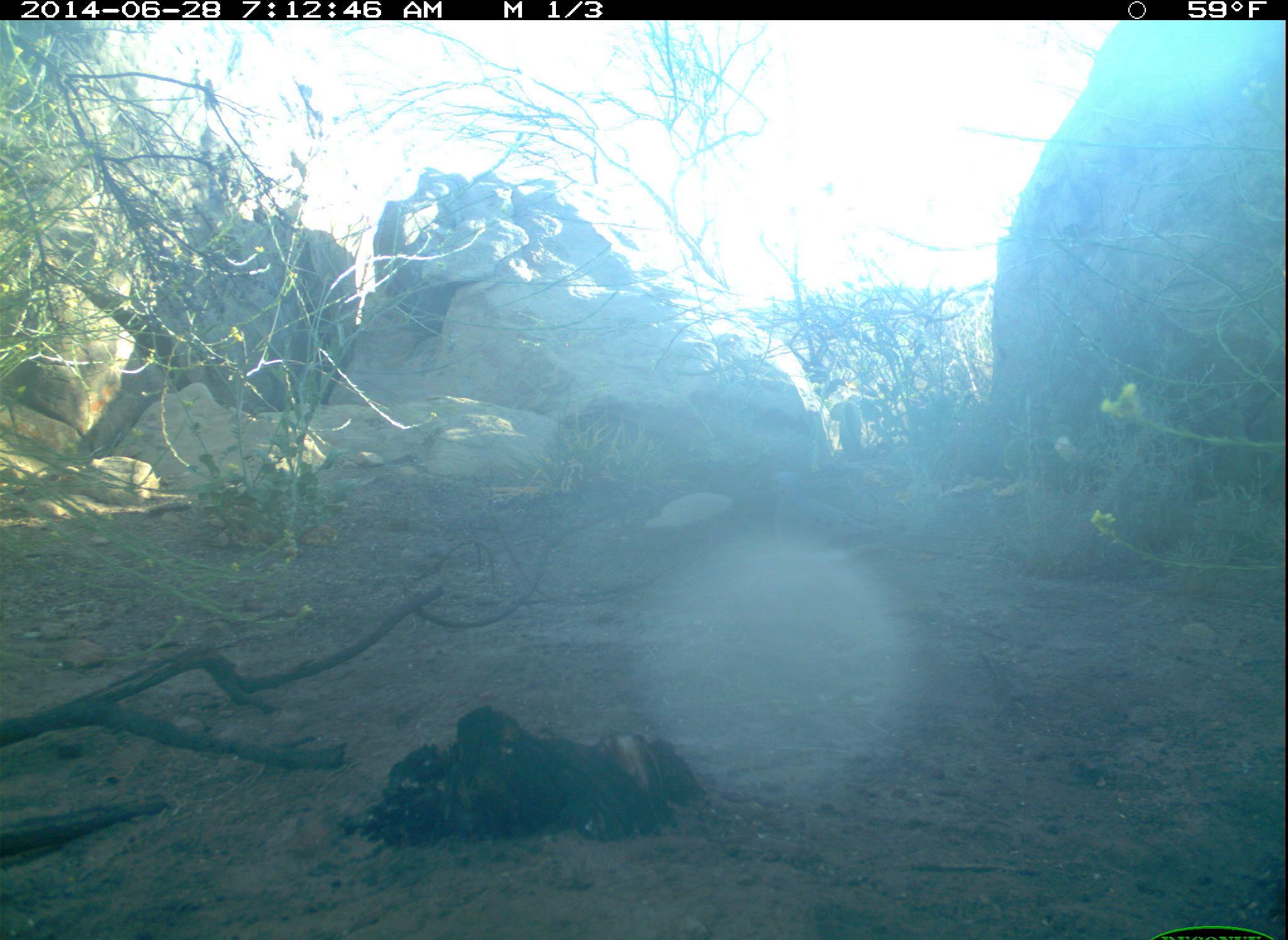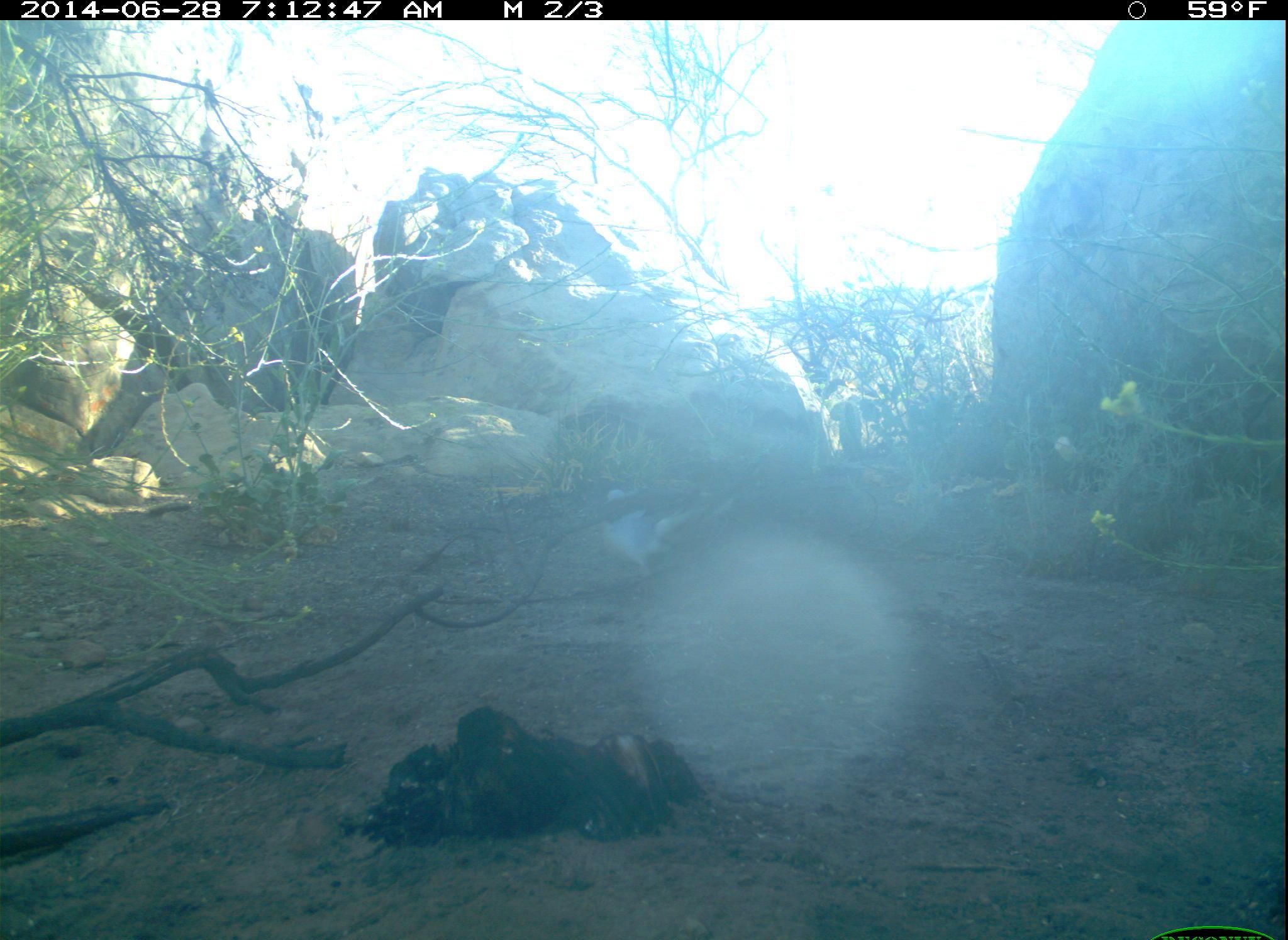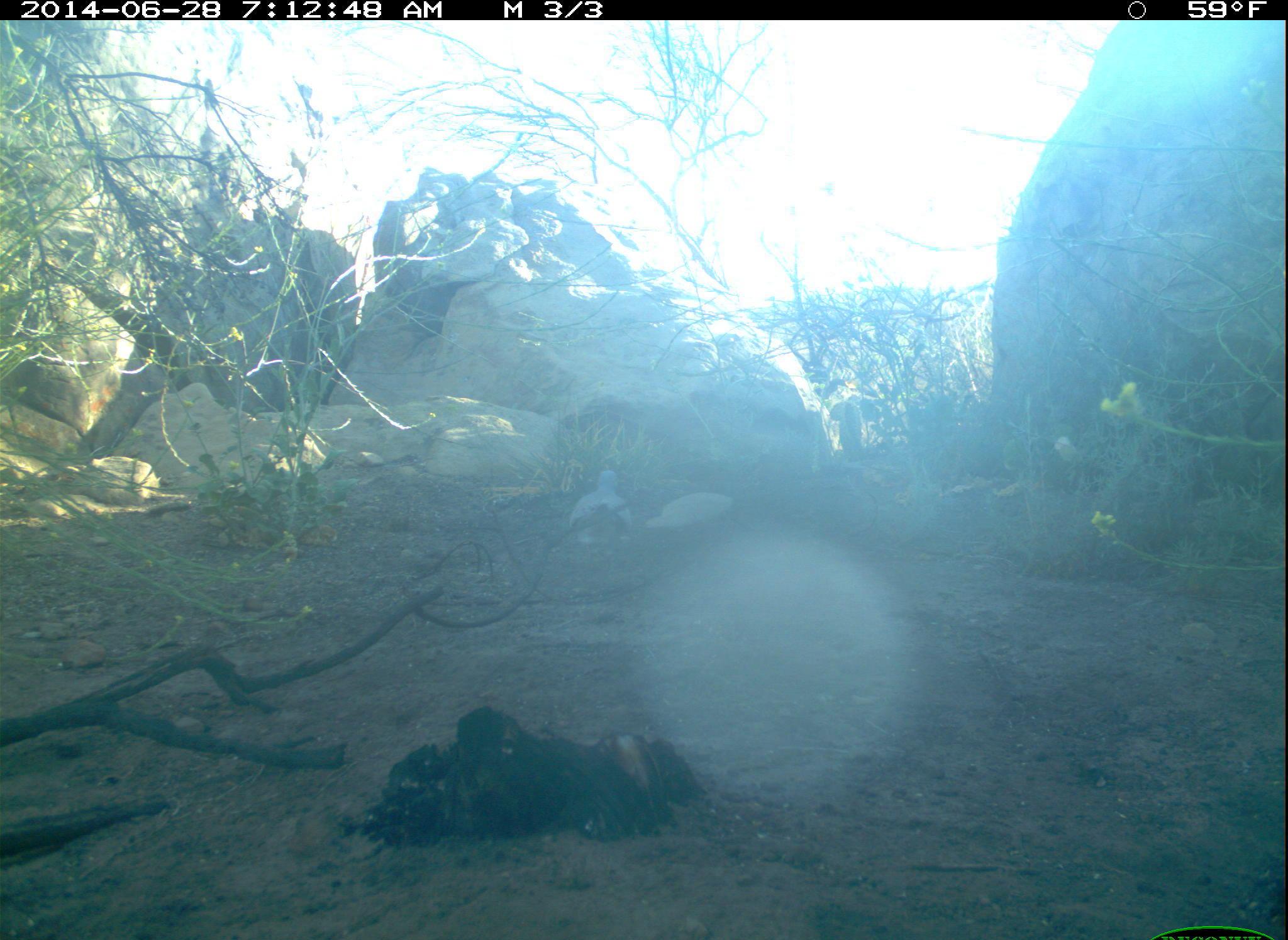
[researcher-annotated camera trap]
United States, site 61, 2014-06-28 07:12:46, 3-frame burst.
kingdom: Animalia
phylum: Chordata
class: Aves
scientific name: Aves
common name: bird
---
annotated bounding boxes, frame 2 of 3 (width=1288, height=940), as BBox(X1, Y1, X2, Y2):
bird: BBox(592, 483, 701, 580)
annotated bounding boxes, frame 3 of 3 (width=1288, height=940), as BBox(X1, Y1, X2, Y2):
bird: BBox(562, 464, 644, 564)